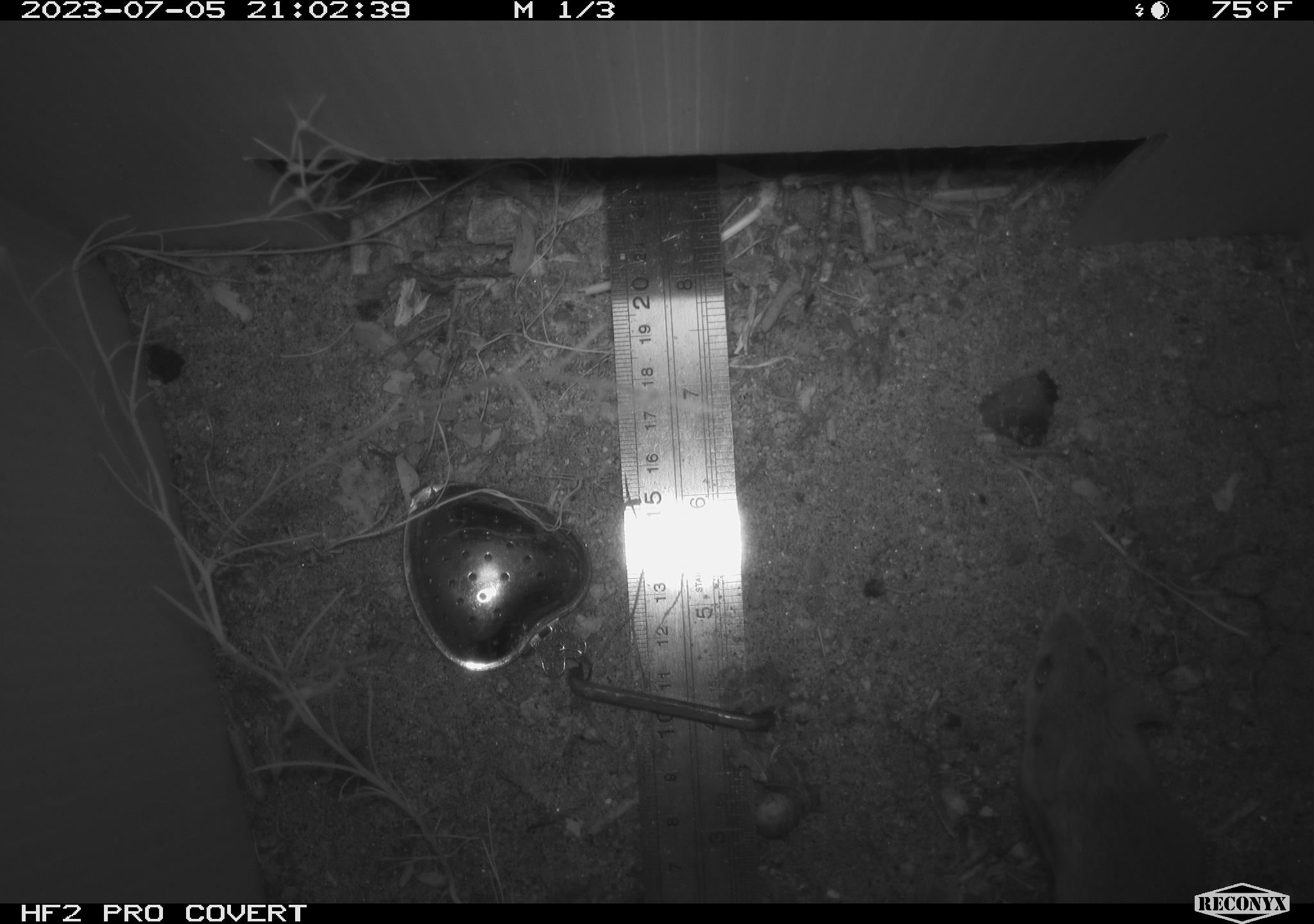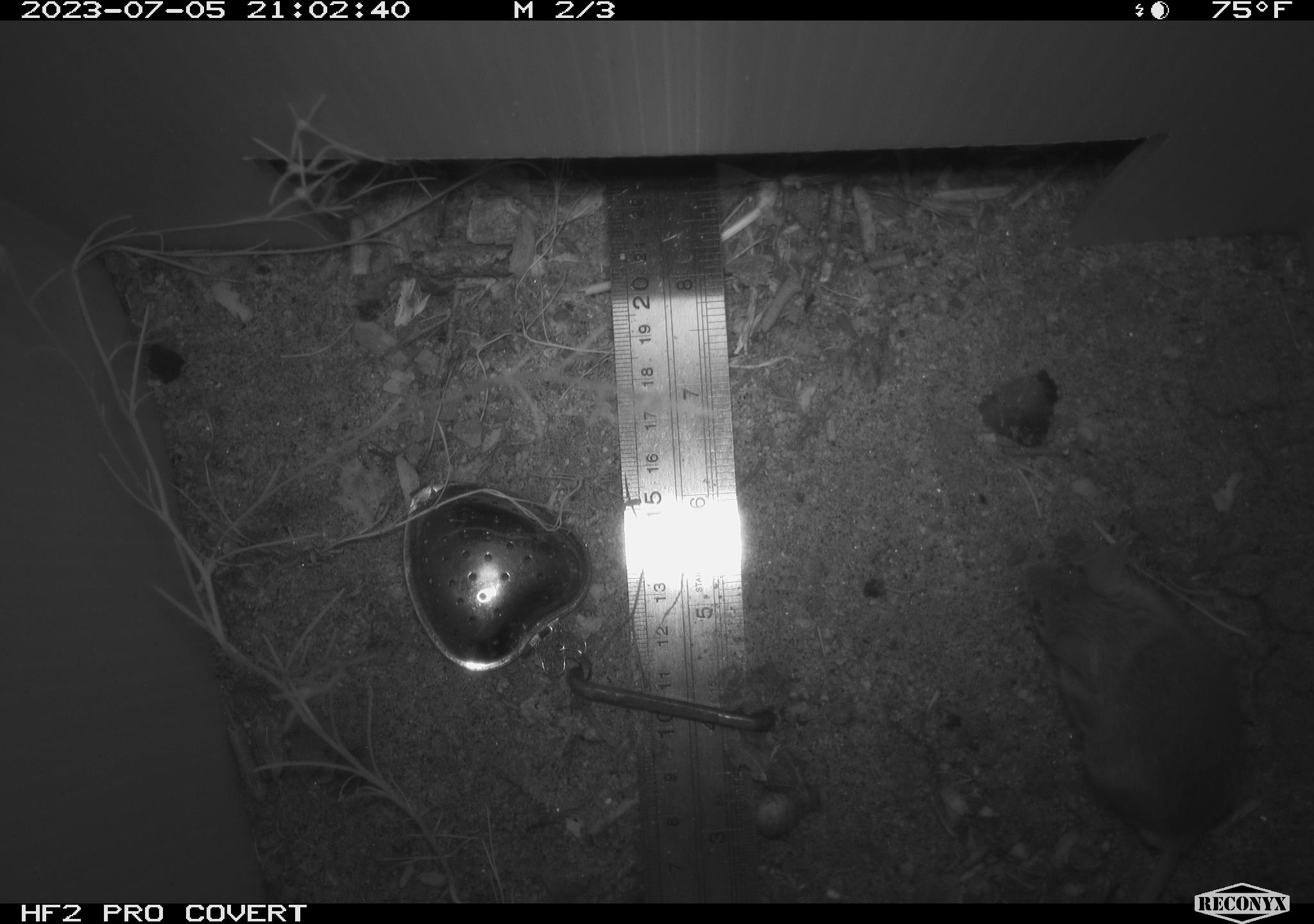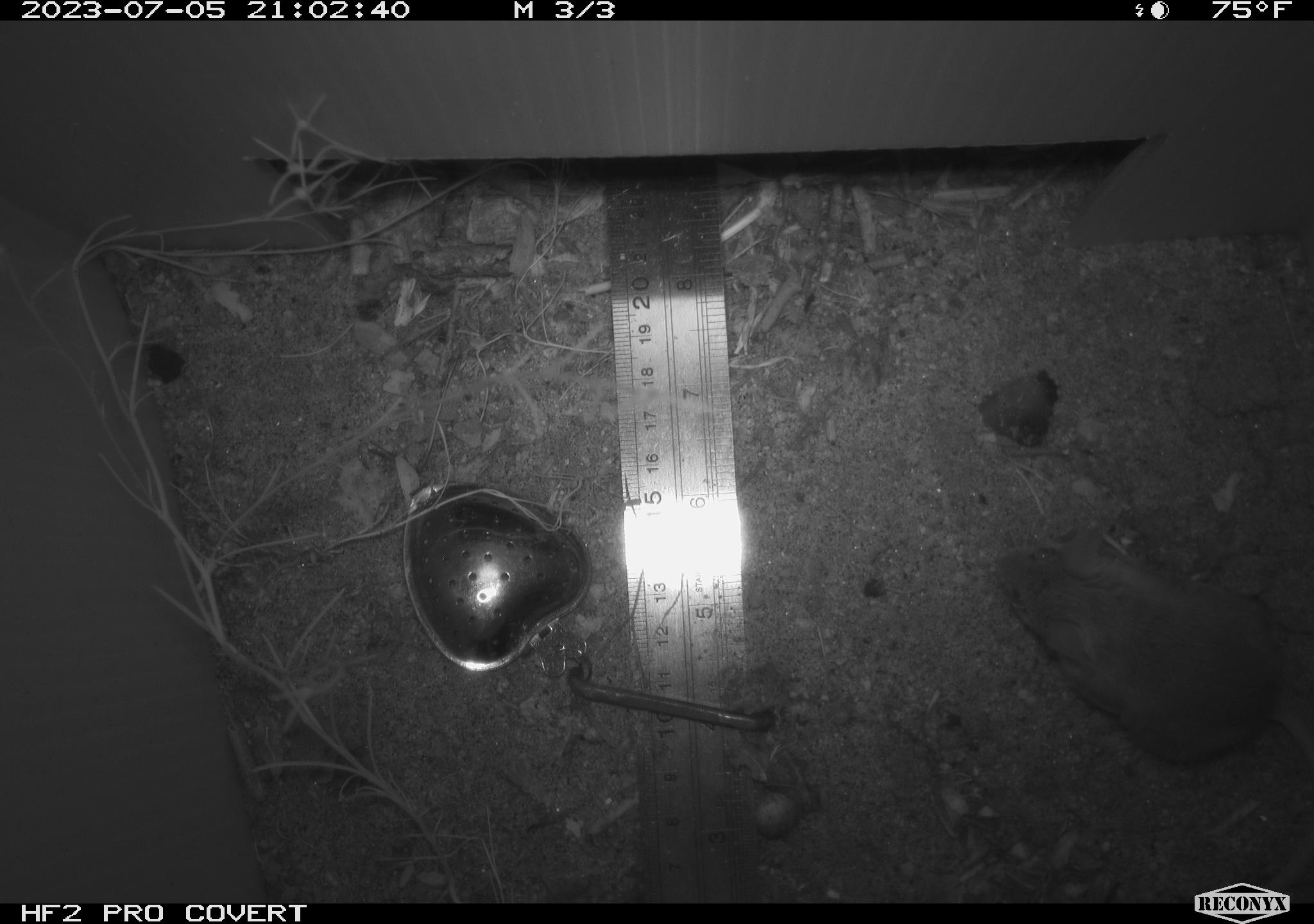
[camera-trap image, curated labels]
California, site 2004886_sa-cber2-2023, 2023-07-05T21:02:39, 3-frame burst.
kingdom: Animalia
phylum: Chordata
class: Mammalia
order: Rodentia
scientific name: Rodentia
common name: mouse species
Mouse species (Rodentia).